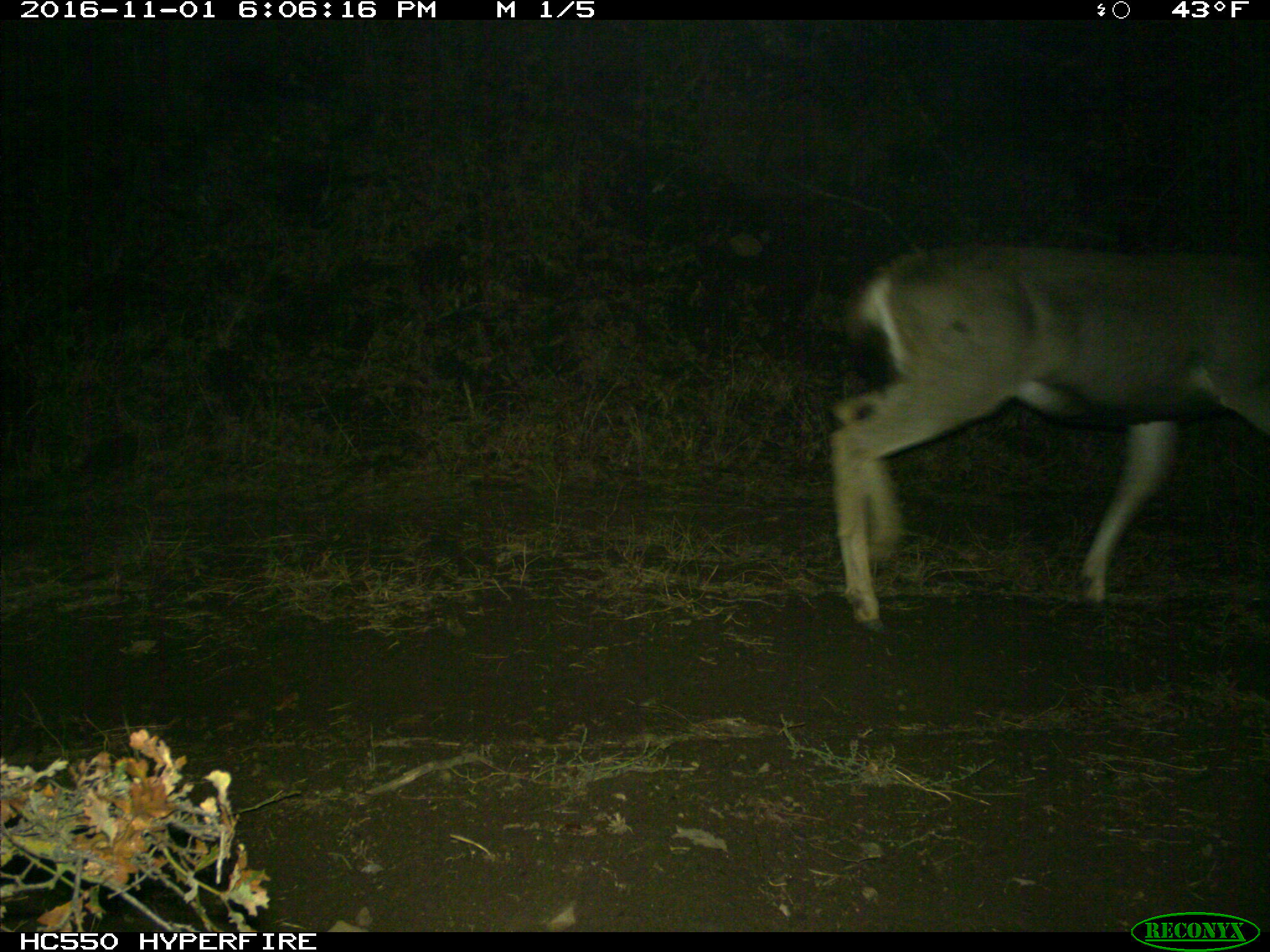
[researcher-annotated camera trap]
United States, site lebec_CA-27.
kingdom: Animalia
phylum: Chordata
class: Mammalia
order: Artiodactyla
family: Cervidae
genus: Odocoileus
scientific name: Odocoileus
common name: deer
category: unidentified deer